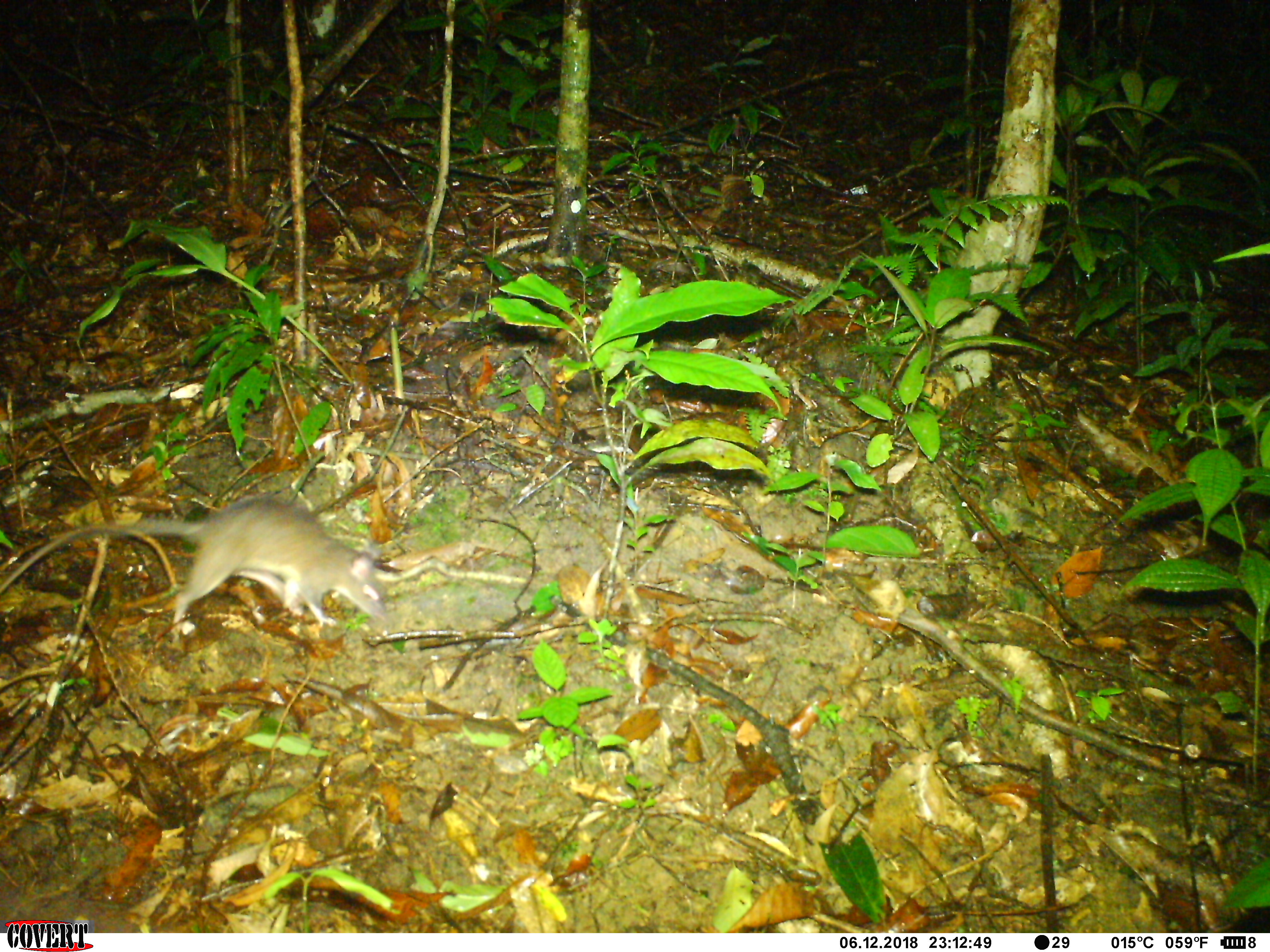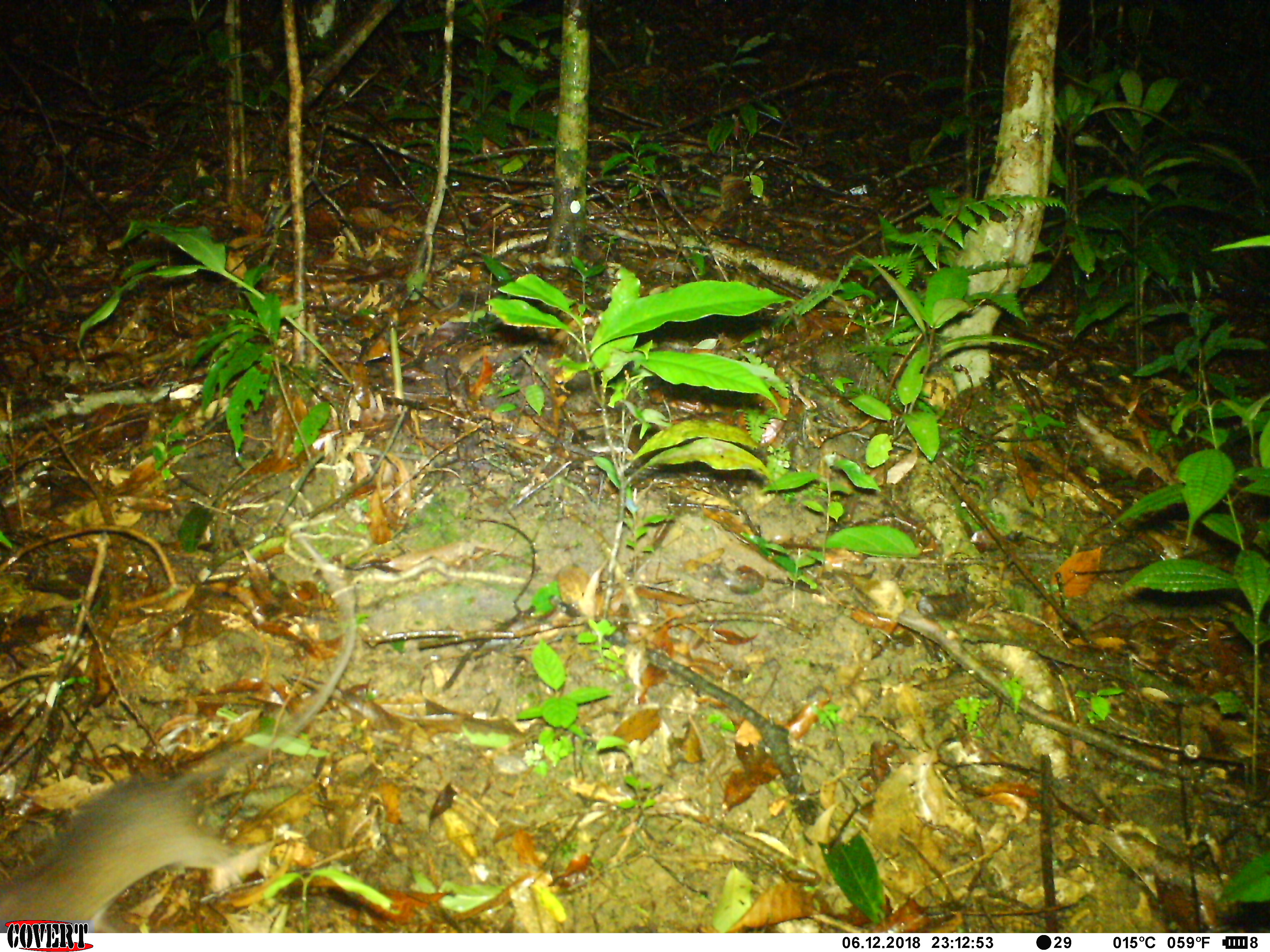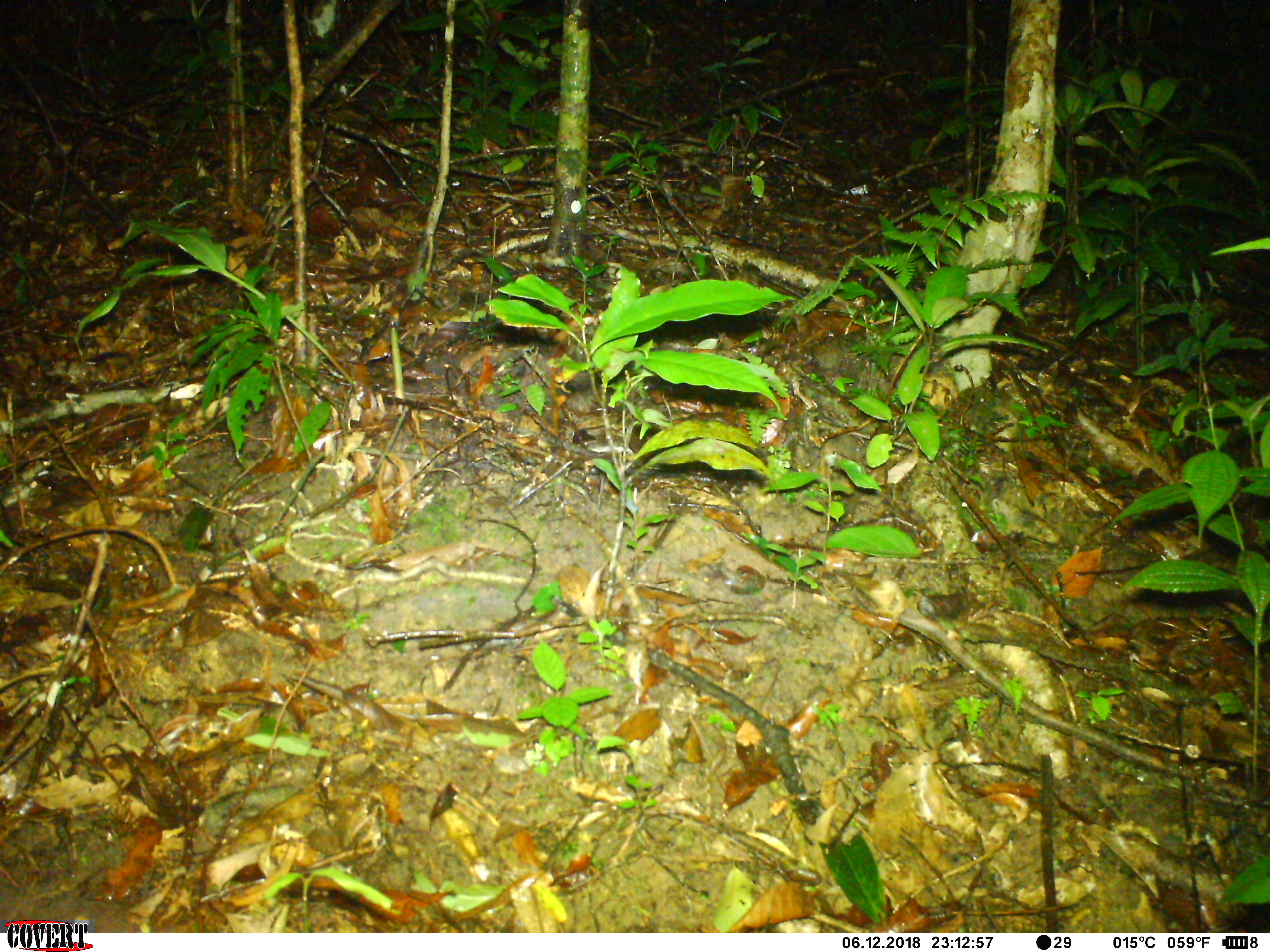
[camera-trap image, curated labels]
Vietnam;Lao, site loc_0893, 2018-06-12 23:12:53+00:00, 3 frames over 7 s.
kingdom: Animalia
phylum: Chordata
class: Mammalia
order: Rodentia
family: Muridae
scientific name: Muridae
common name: old-world mice and rats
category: unidentified murid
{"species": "unidentified murid (old-world mice and rats) (Muridae)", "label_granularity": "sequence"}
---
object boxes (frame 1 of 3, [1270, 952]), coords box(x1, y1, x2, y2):
unidentified murid: box(0, 489, 390, 635)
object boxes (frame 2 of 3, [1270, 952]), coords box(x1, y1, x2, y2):
unidentified murid: box(0, 499, 356, 932)